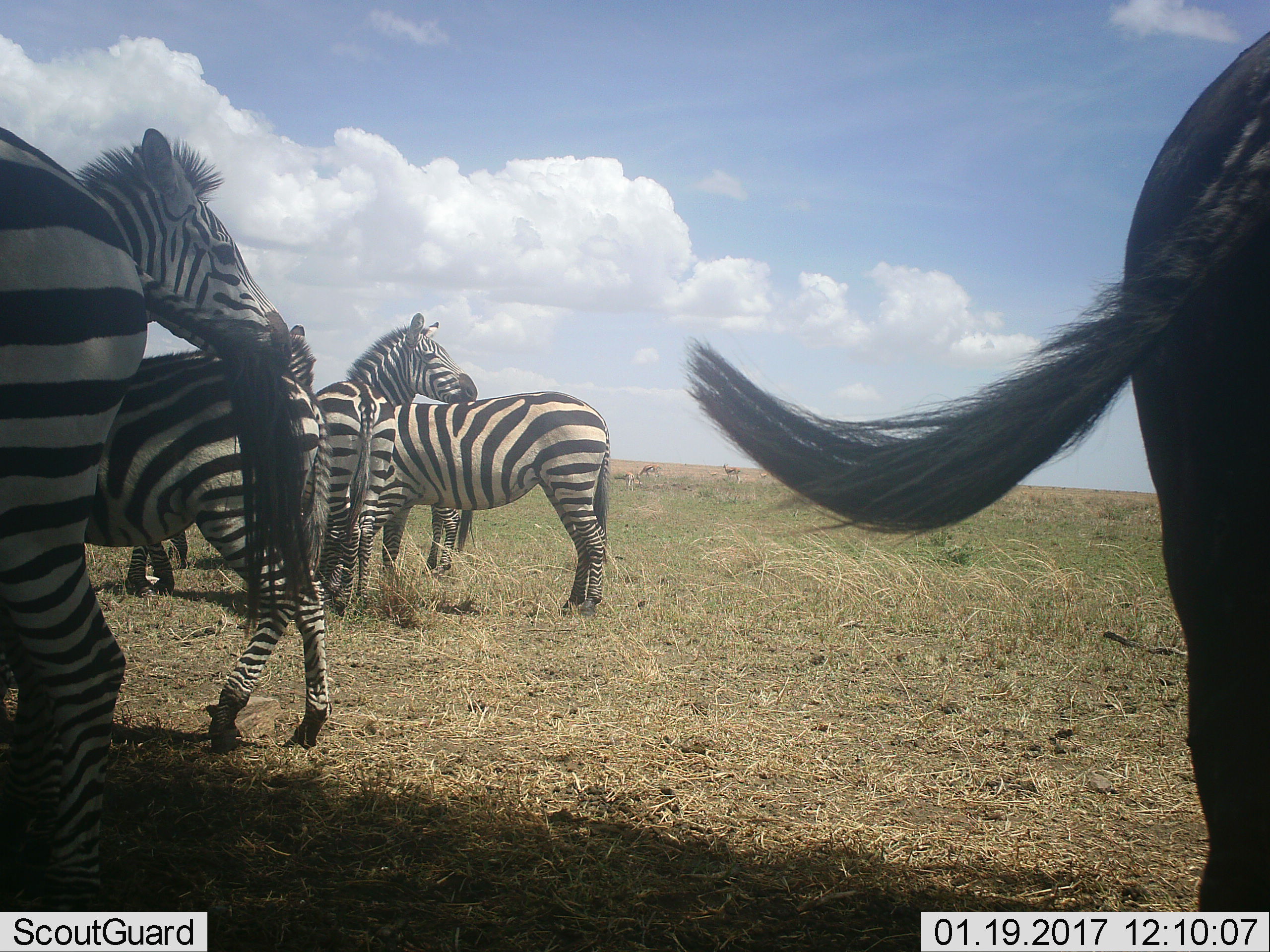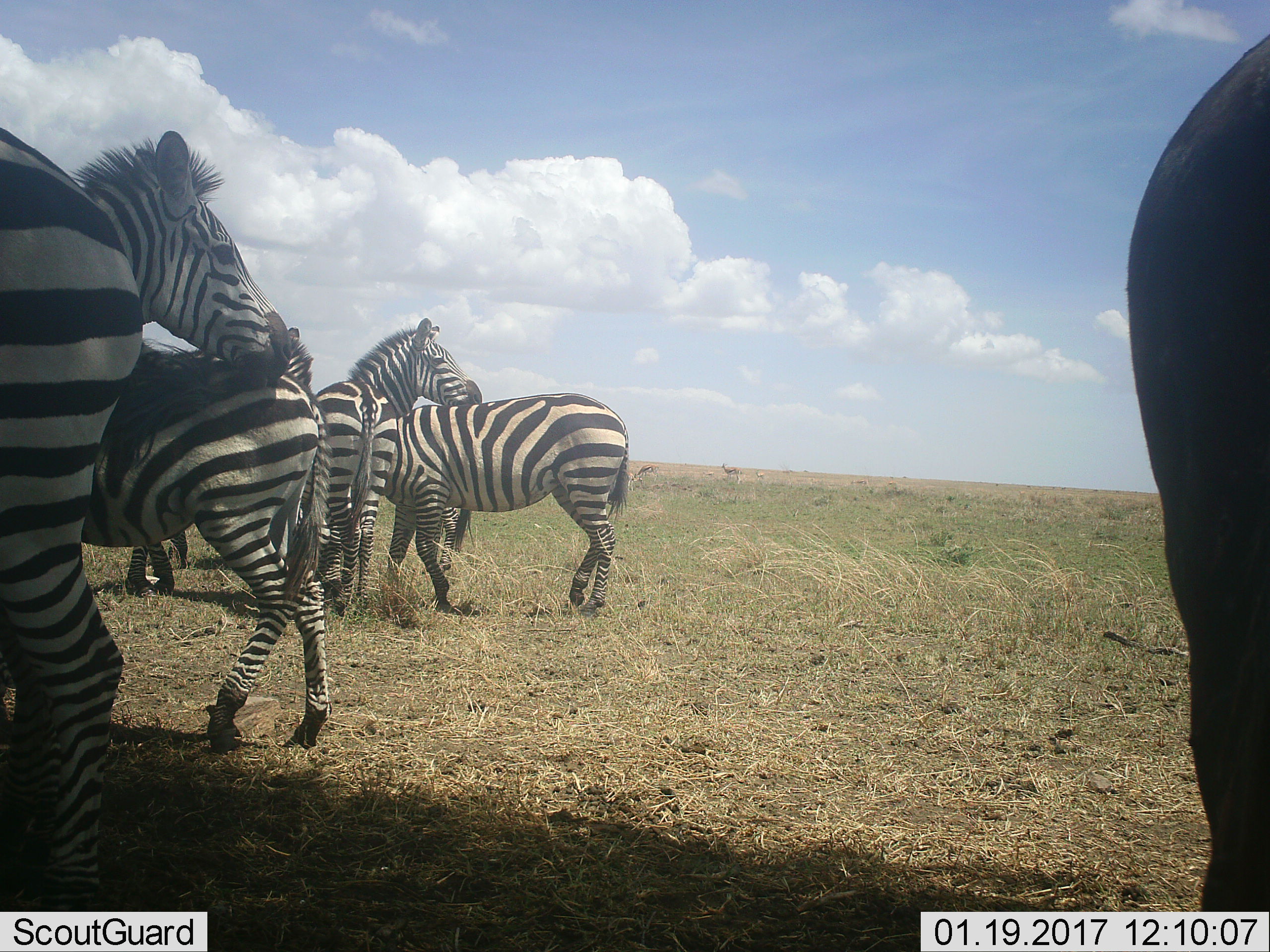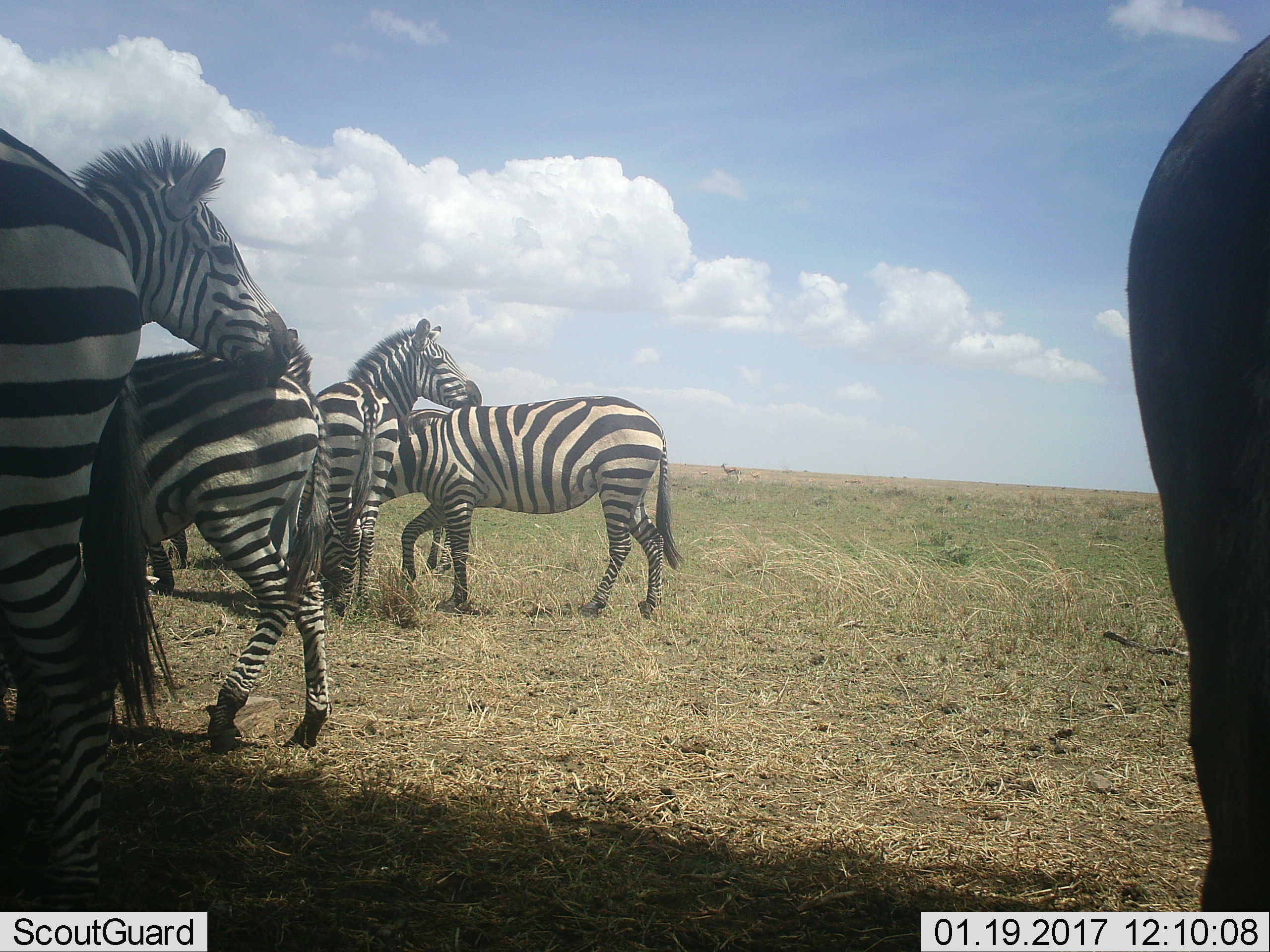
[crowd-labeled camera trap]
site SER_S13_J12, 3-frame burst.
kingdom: Animalia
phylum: Chordata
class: Mammalia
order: Perissodactyla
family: Equidae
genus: Equus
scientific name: Equus quagga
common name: plains zebra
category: zebraplains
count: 6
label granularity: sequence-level